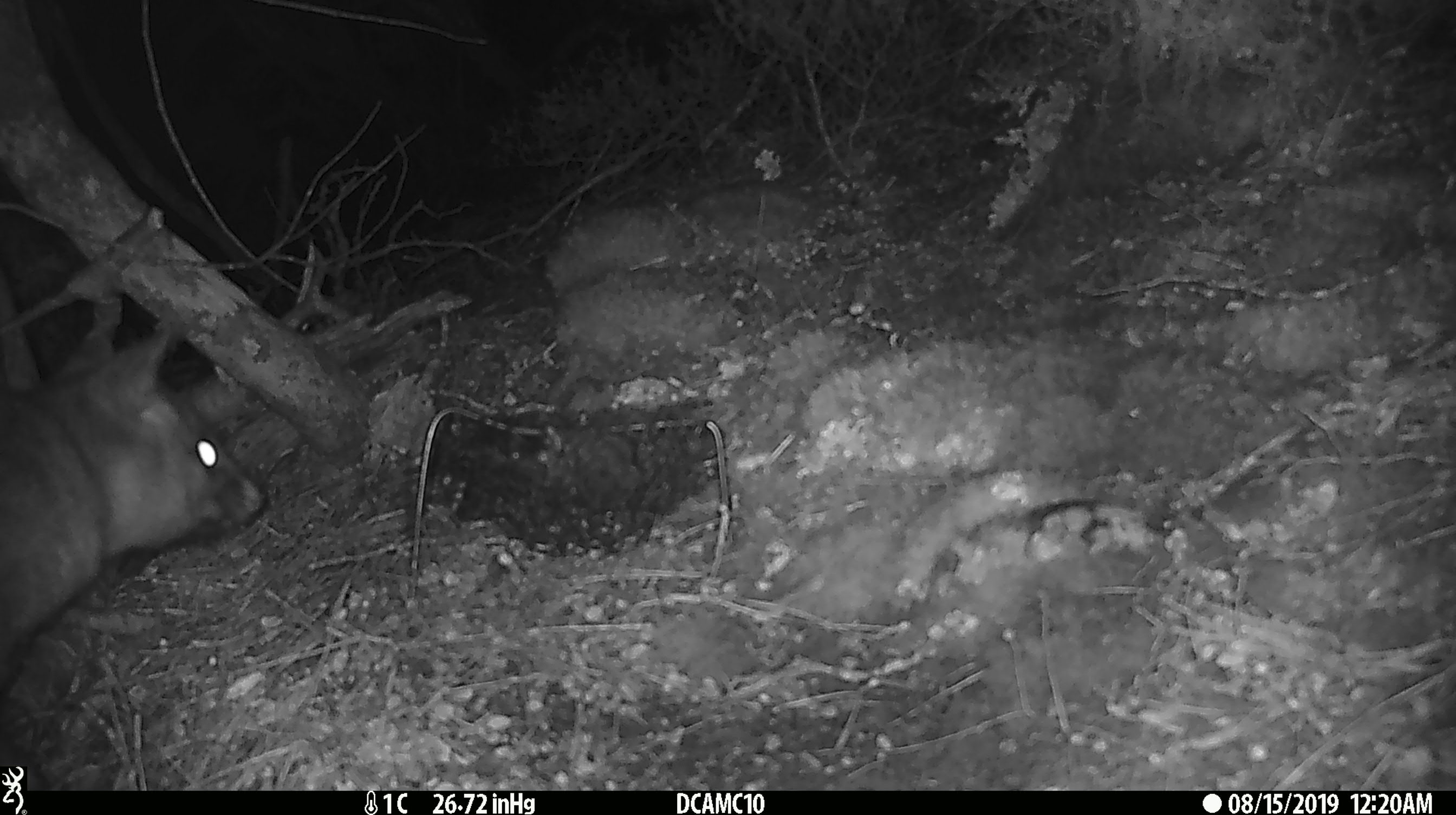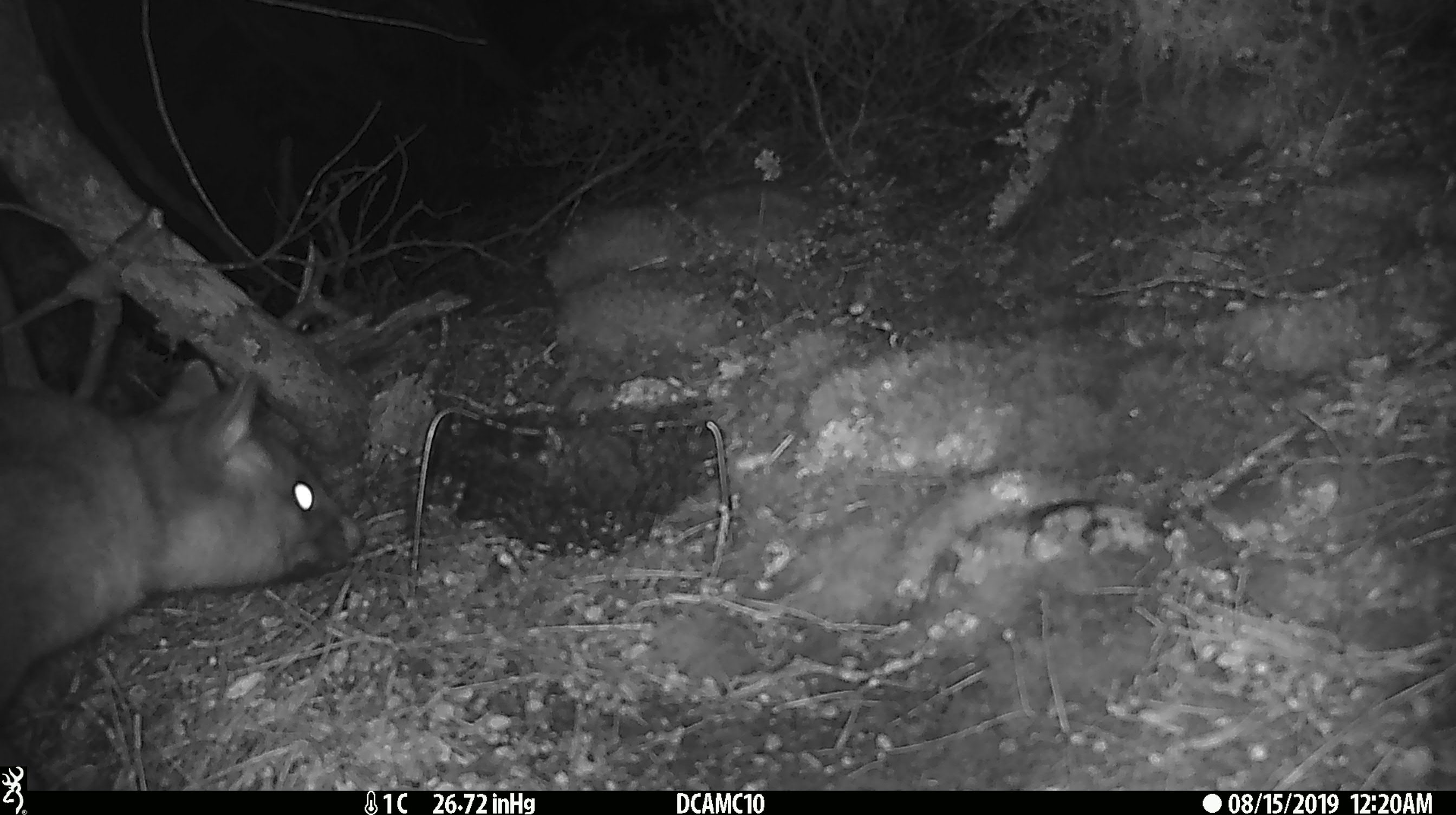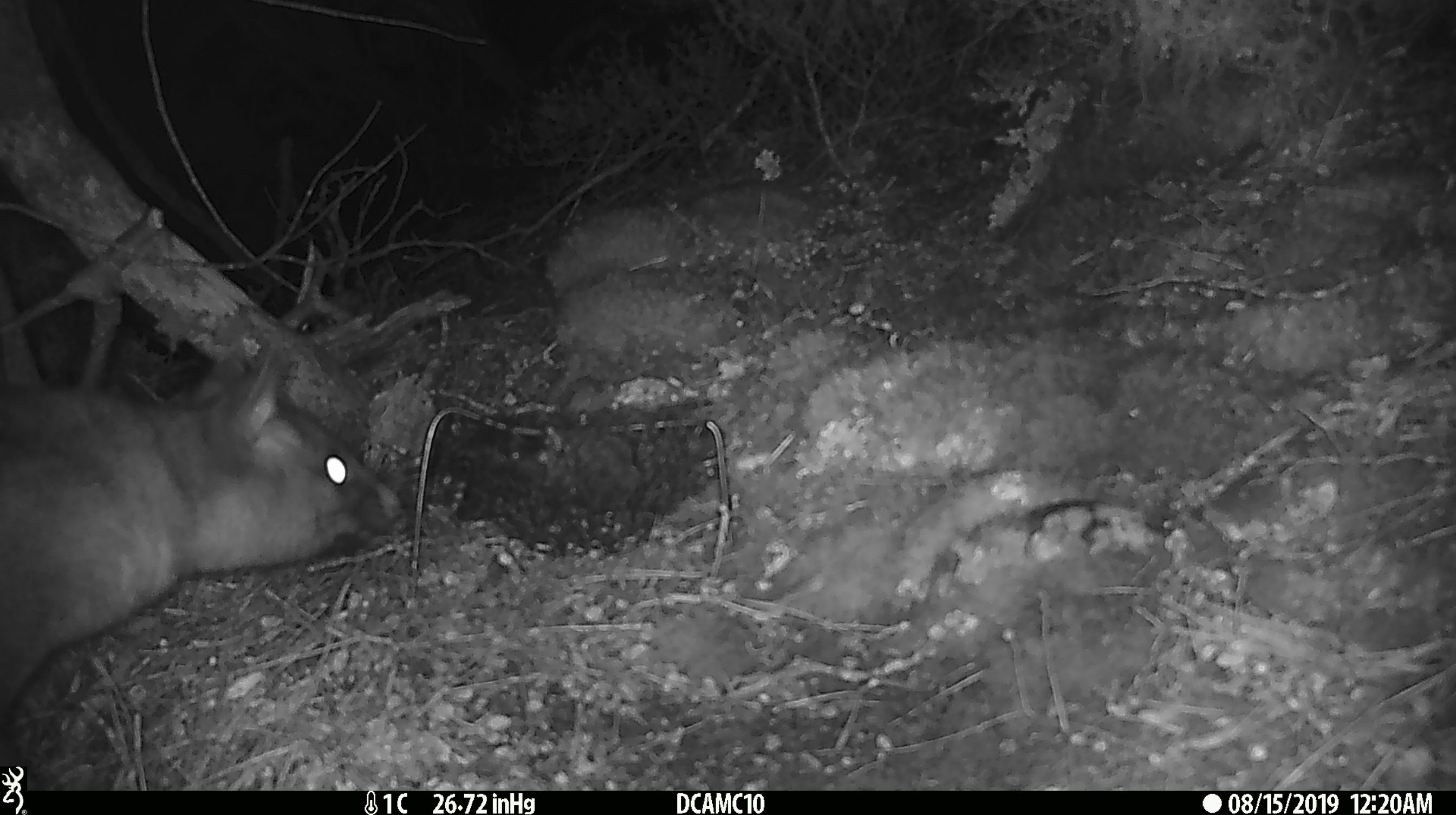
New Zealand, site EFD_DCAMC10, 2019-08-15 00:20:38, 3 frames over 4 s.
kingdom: Animalia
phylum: Chordata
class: Mammalia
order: Diprotodontia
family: Phalangeridae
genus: Trichosurus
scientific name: Trichosurus vulpecula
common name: common brushtail possum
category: possum